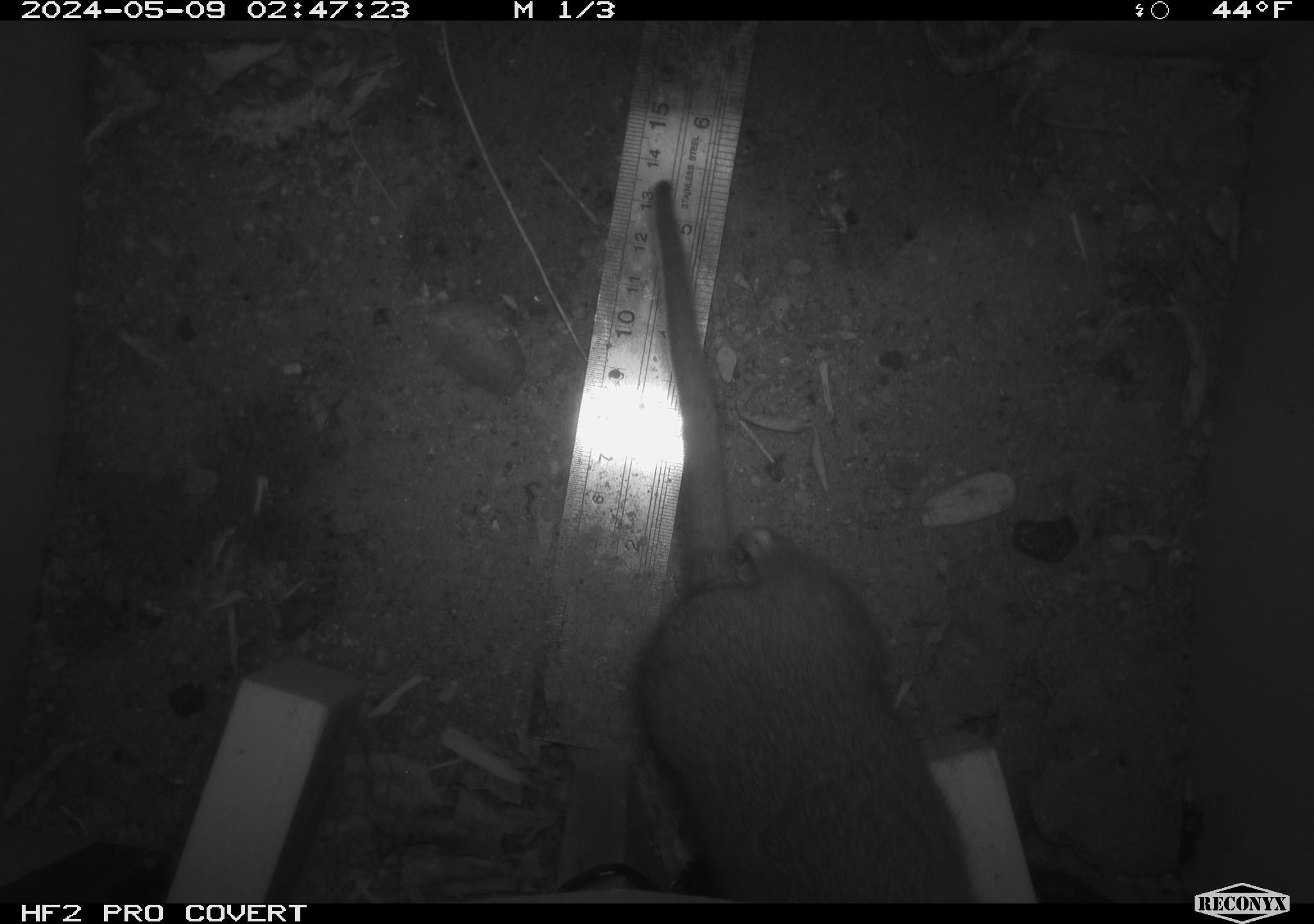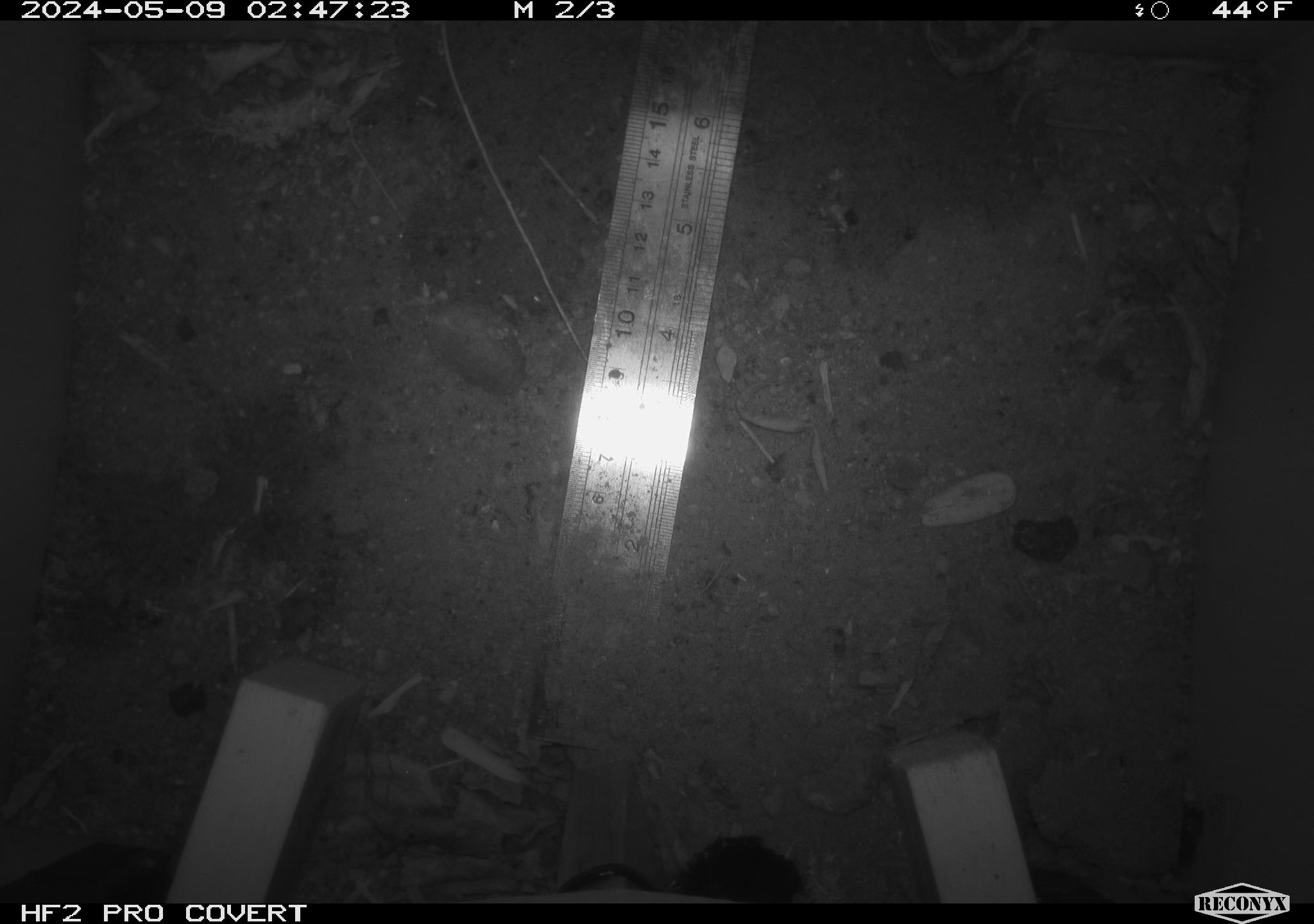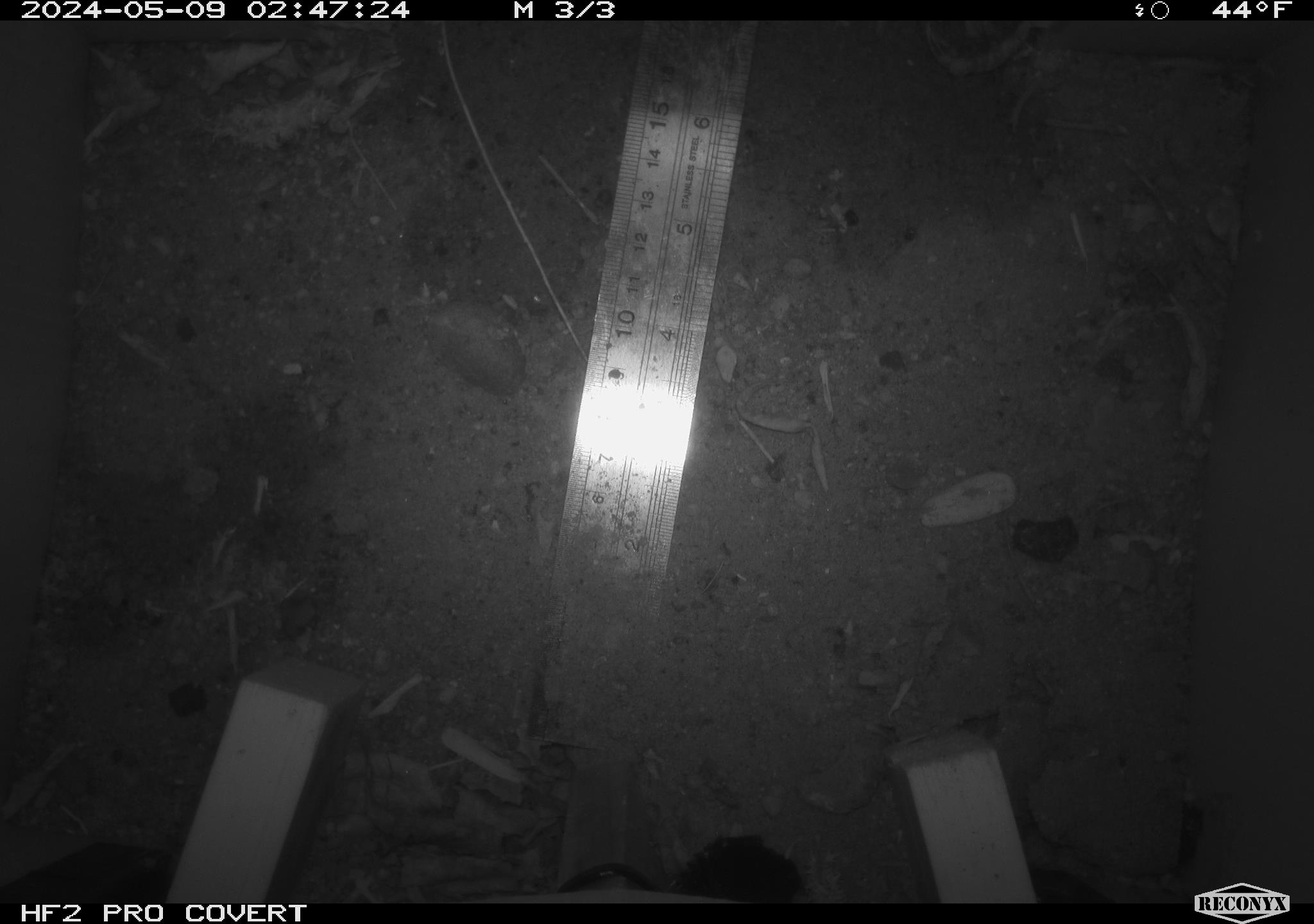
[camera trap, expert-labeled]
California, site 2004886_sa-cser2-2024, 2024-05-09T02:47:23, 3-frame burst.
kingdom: Animalia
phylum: Chordata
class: Mammalia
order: Rodentia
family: Muridae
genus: Rattus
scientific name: Rattus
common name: rat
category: rattus species